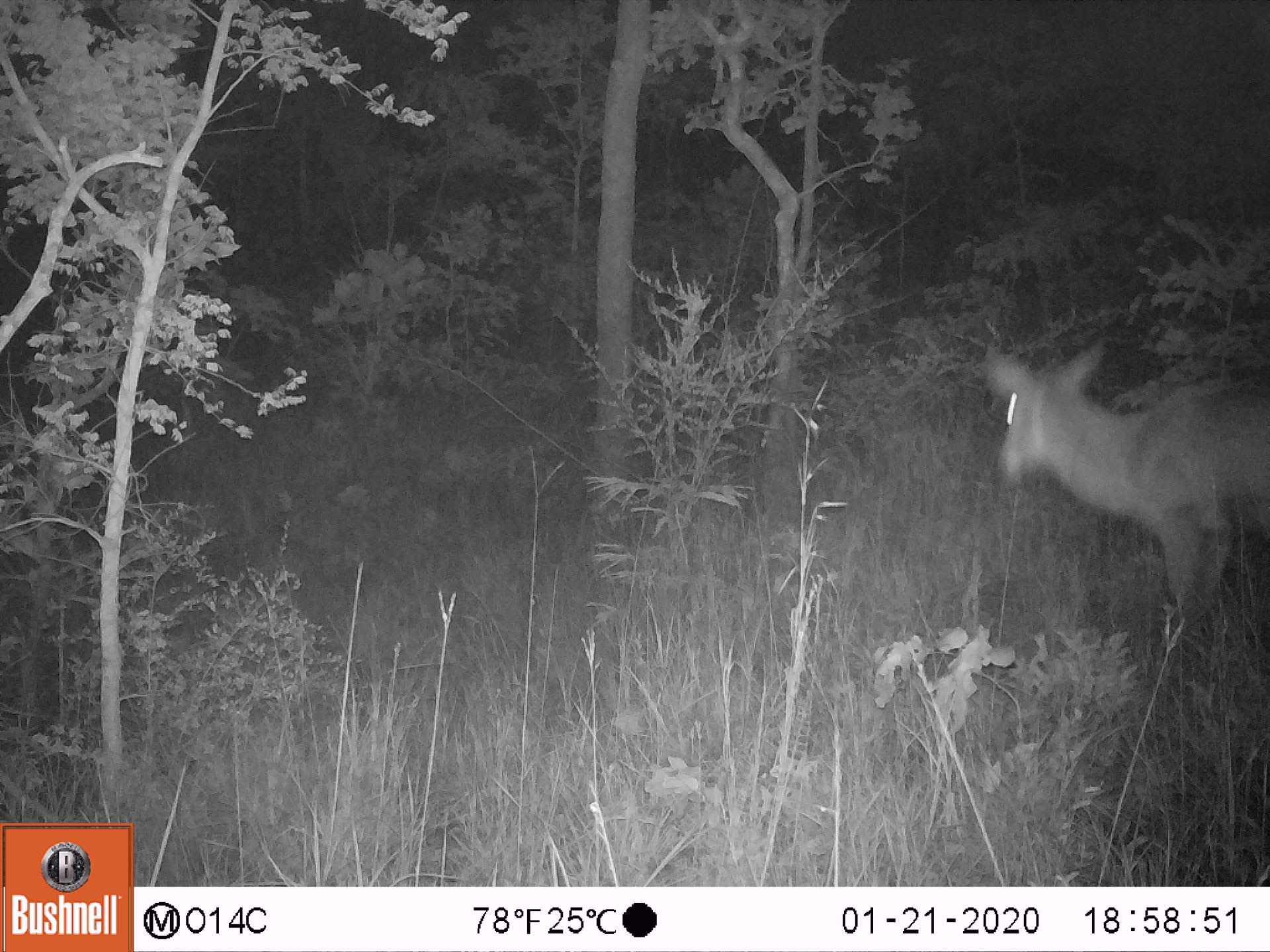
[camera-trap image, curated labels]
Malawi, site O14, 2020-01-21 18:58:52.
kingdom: Animalia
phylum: Chordata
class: Mammalia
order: Artiodactyla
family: Bovidae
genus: Kobus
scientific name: Kobus ellipsiprymnus ellipsiprymnus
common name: common waterbuck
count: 1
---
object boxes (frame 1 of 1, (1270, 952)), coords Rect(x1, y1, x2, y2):
common waterbuck: Rect(973, 335, 1262, 624)